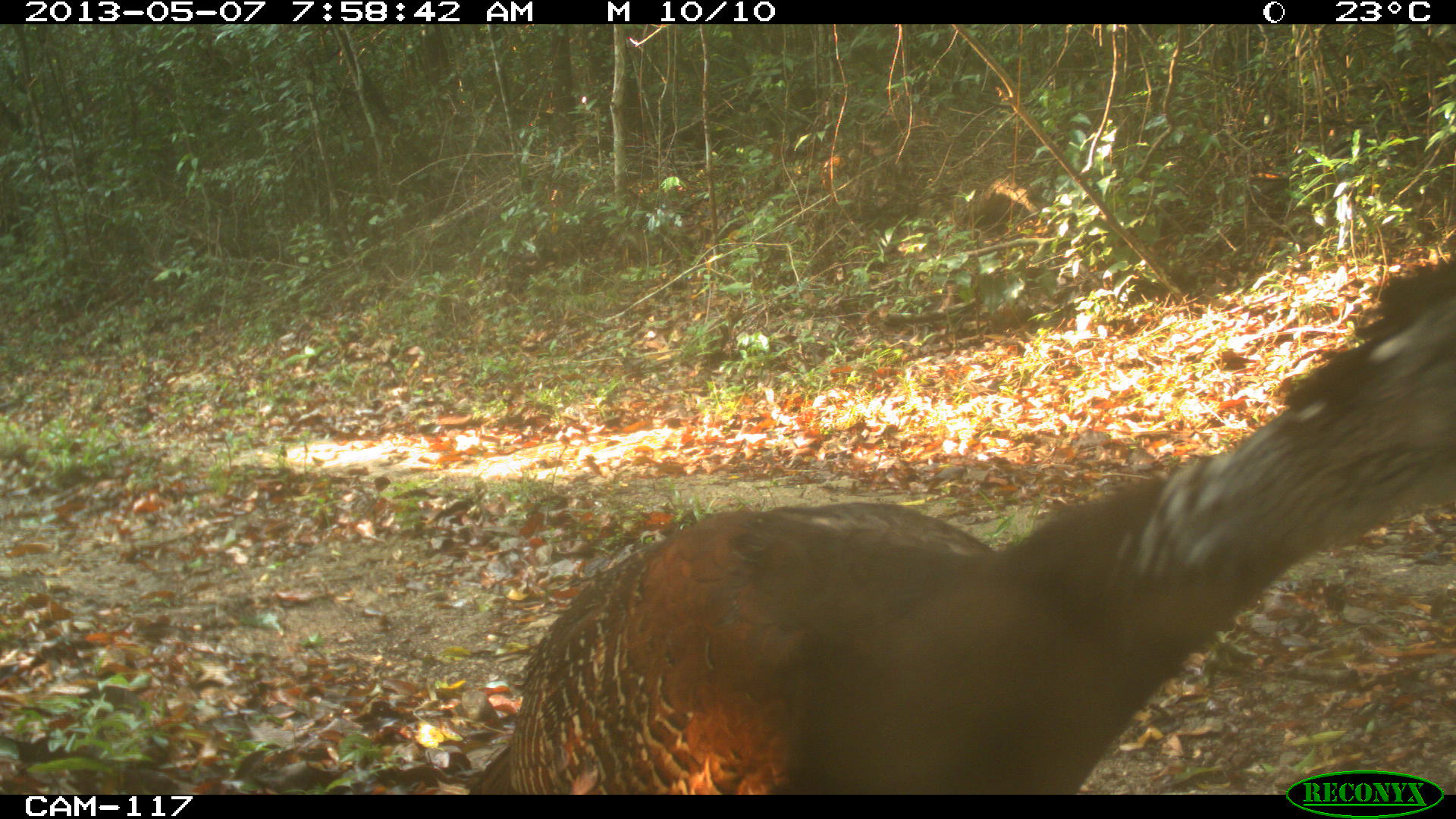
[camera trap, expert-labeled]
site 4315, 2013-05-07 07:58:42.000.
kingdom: Animalia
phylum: Chordata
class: Aves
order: Galliformes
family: Cracidae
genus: Crax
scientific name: Crax rubra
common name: great curassow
Crax rubra (great curassow), count 1, sex female.